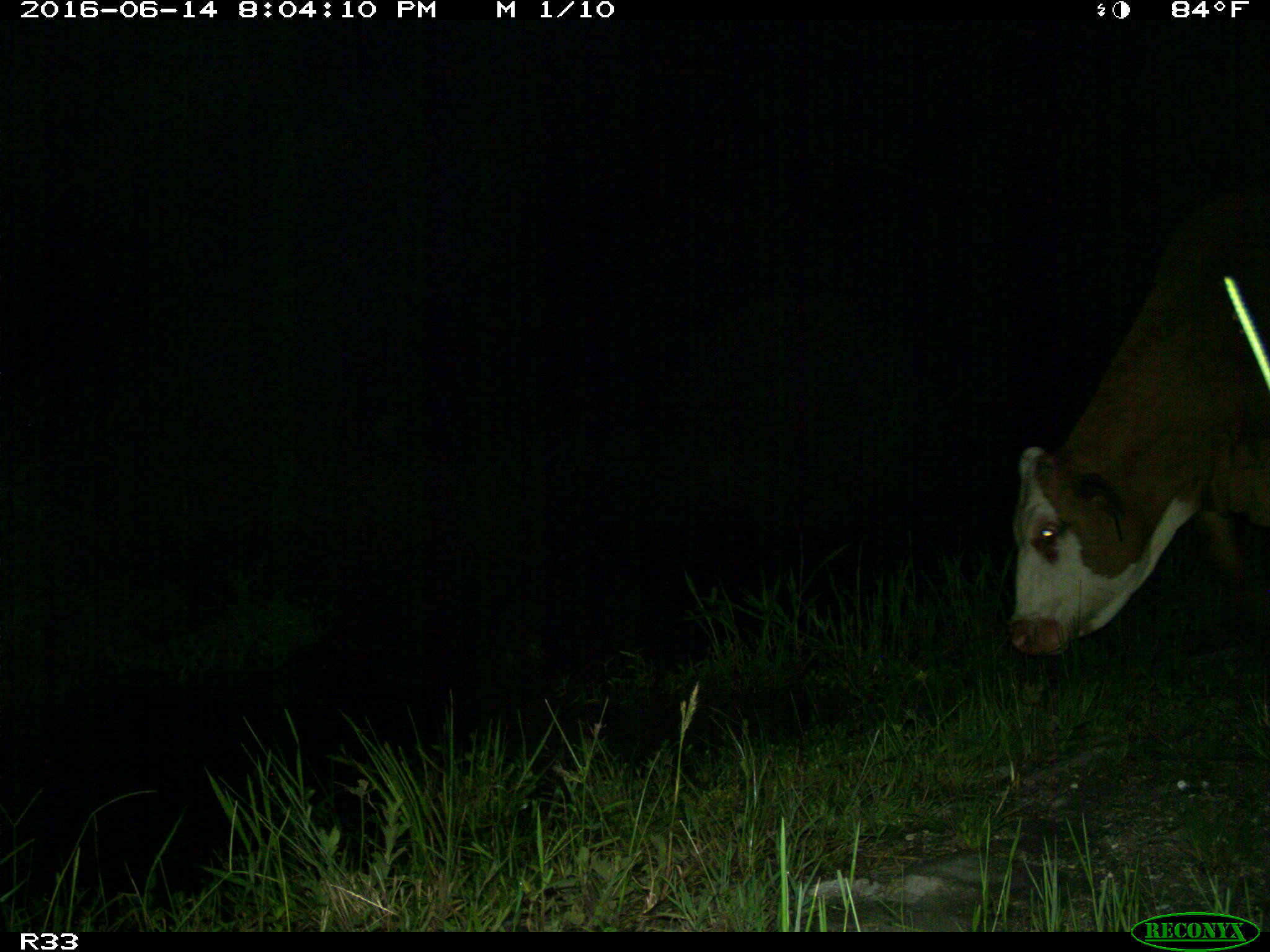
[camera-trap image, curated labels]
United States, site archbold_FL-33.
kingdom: Animalia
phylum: Chordata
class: Mammalia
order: Artiodactyla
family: Bovidae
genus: Bos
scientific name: Bos taurus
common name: domestic cow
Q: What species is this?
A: Bos taurus (domestic cow).